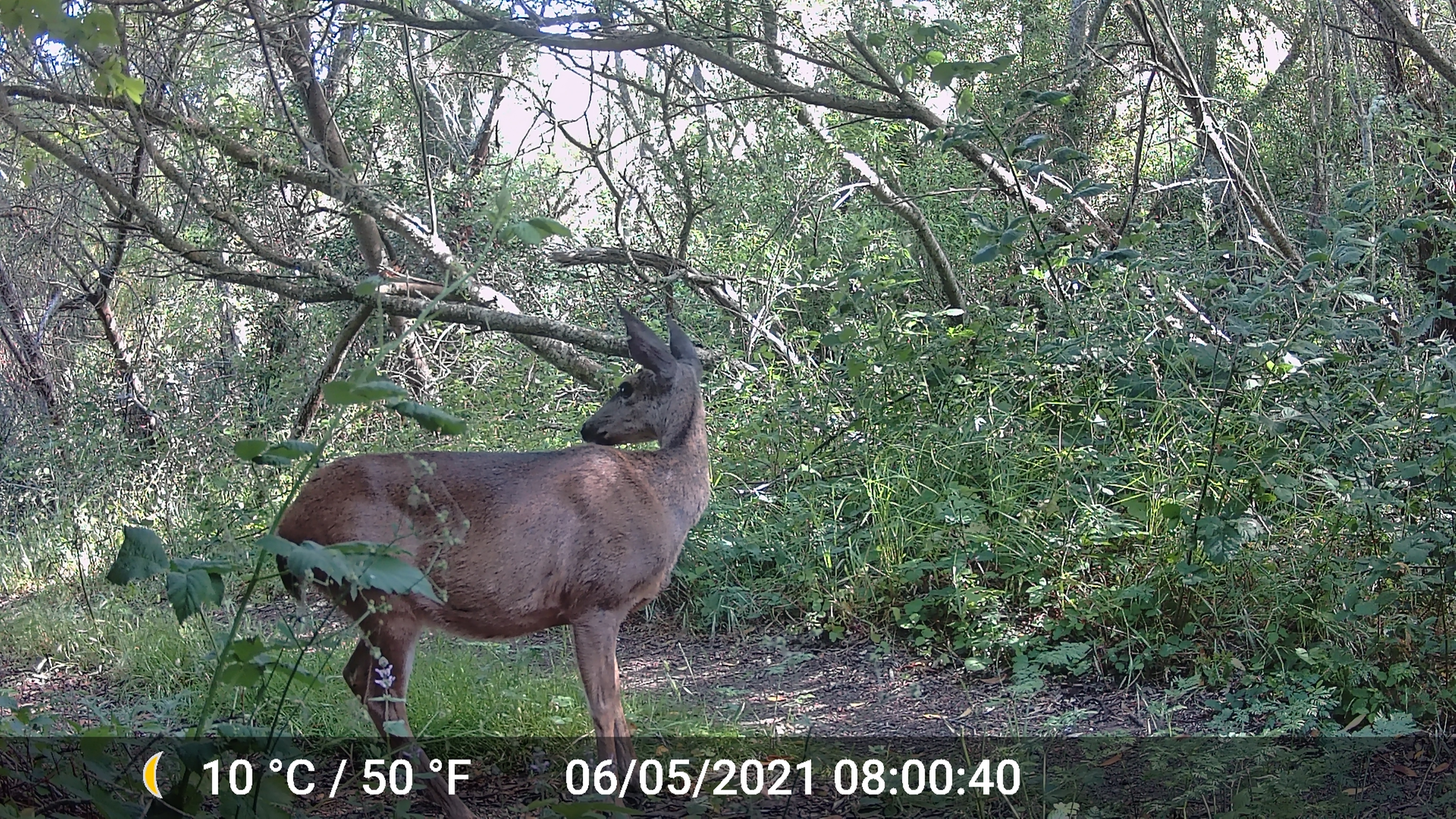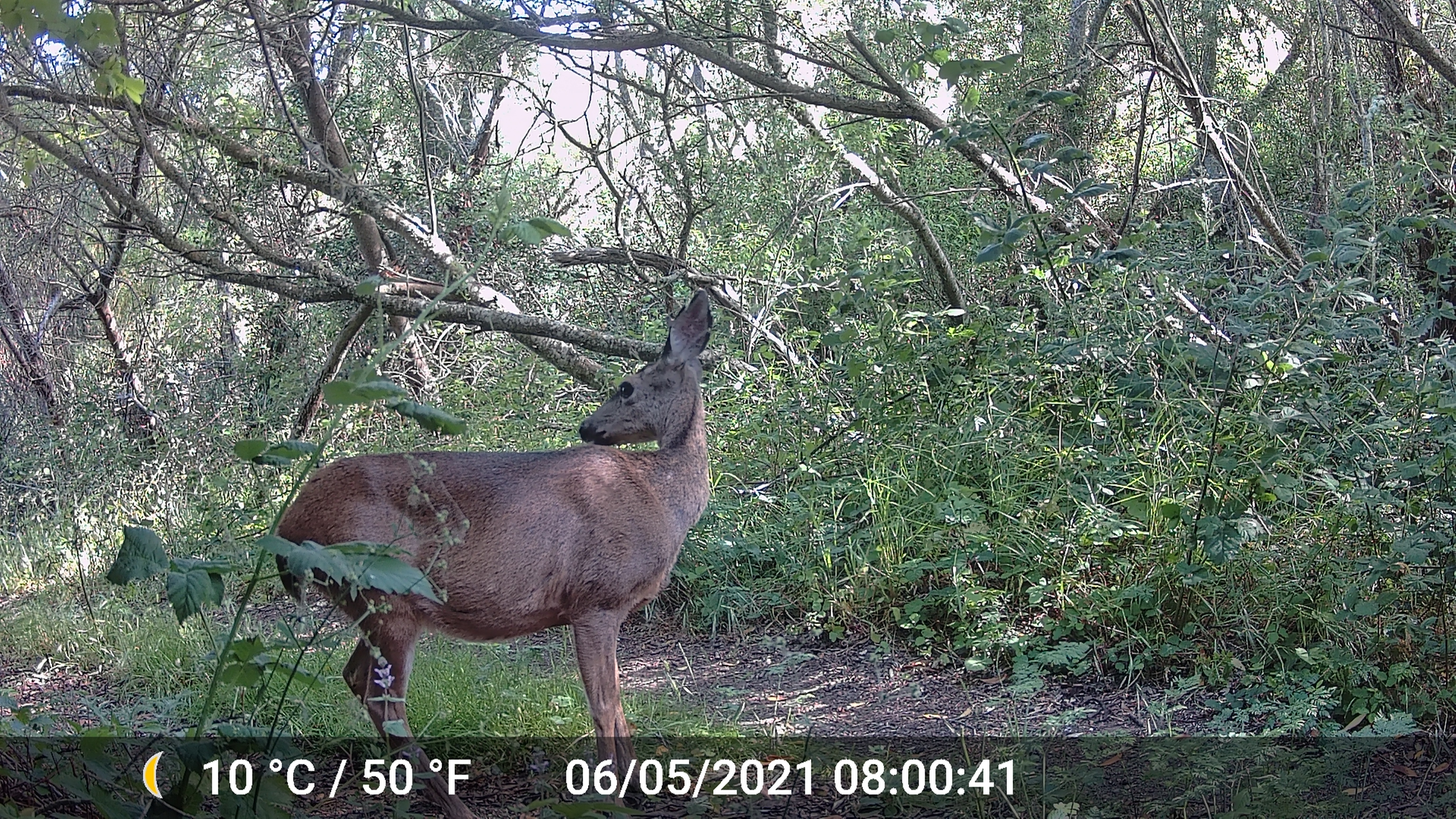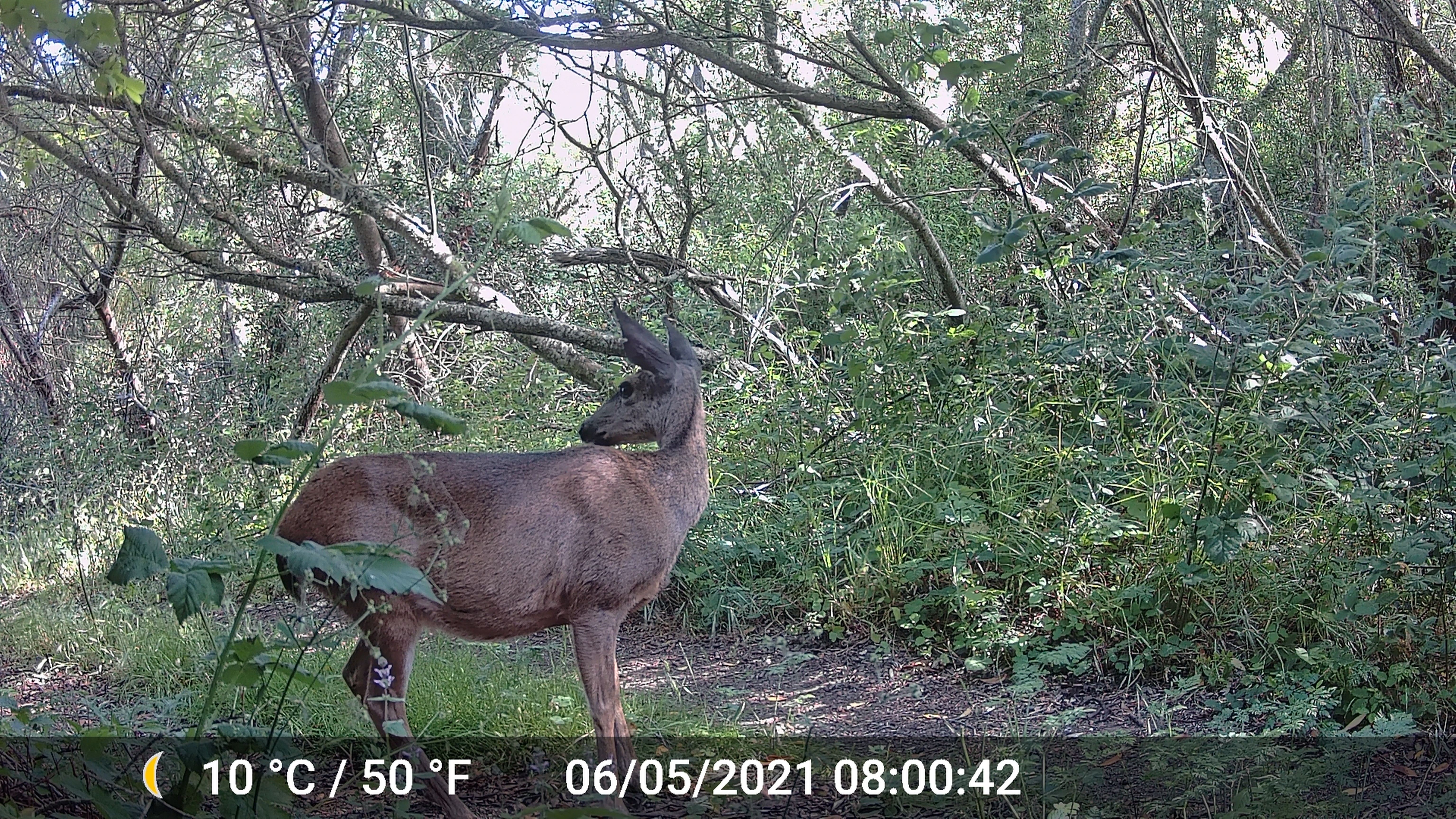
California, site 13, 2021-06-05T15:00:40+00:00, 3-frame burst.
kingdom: Animalia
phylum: Chordata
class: Mammalia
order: Artiodactyla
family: Cervidae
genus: Odocoileus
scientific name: Odocoileus hemionus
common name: mule deer